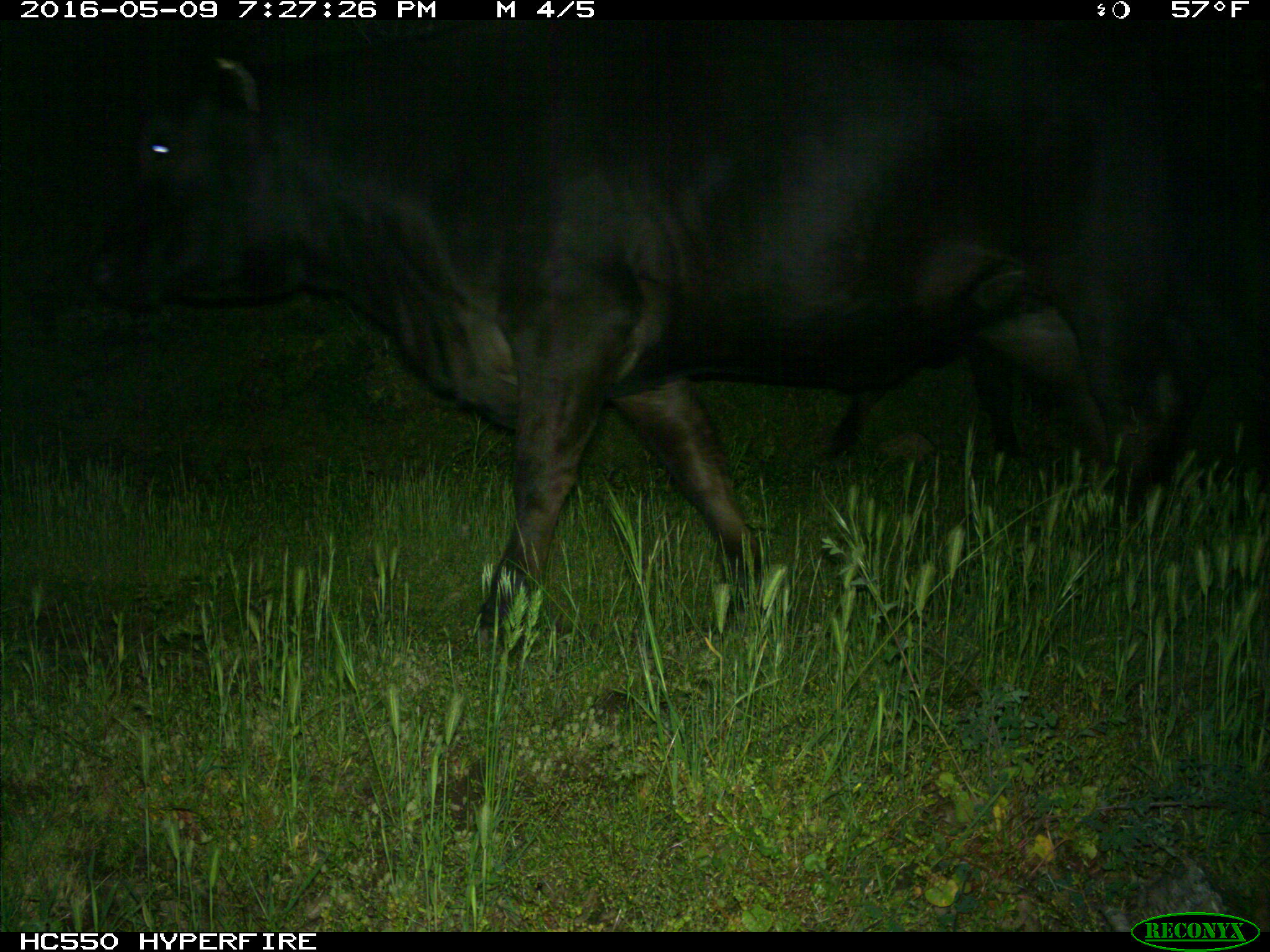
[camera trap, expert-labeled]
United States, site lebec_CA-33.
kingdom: Animalia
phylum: Chordata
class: Mammalia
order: Artiodactyla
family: Bovidae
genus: Bos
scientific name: Bos taurus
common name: domestic cow